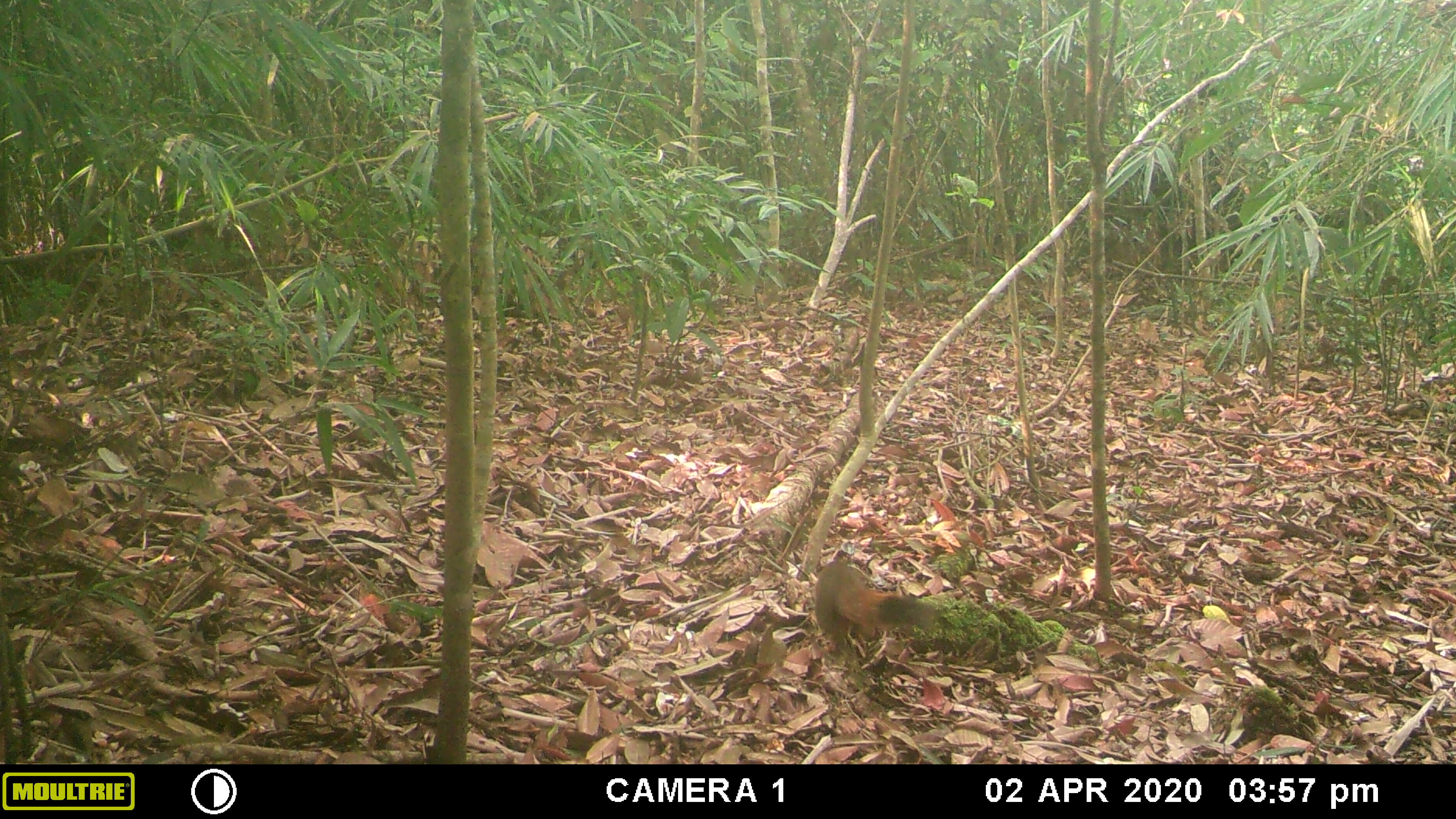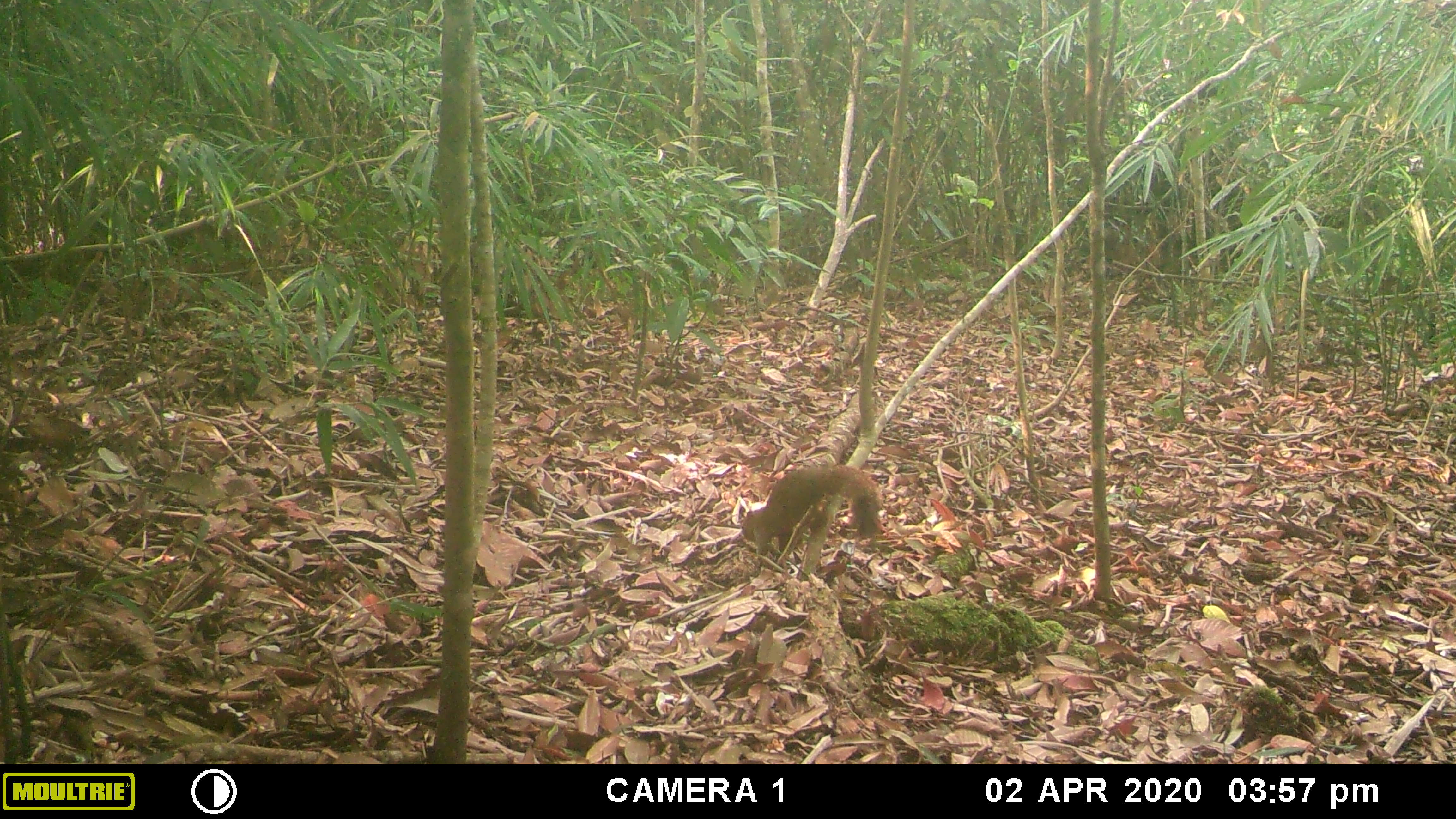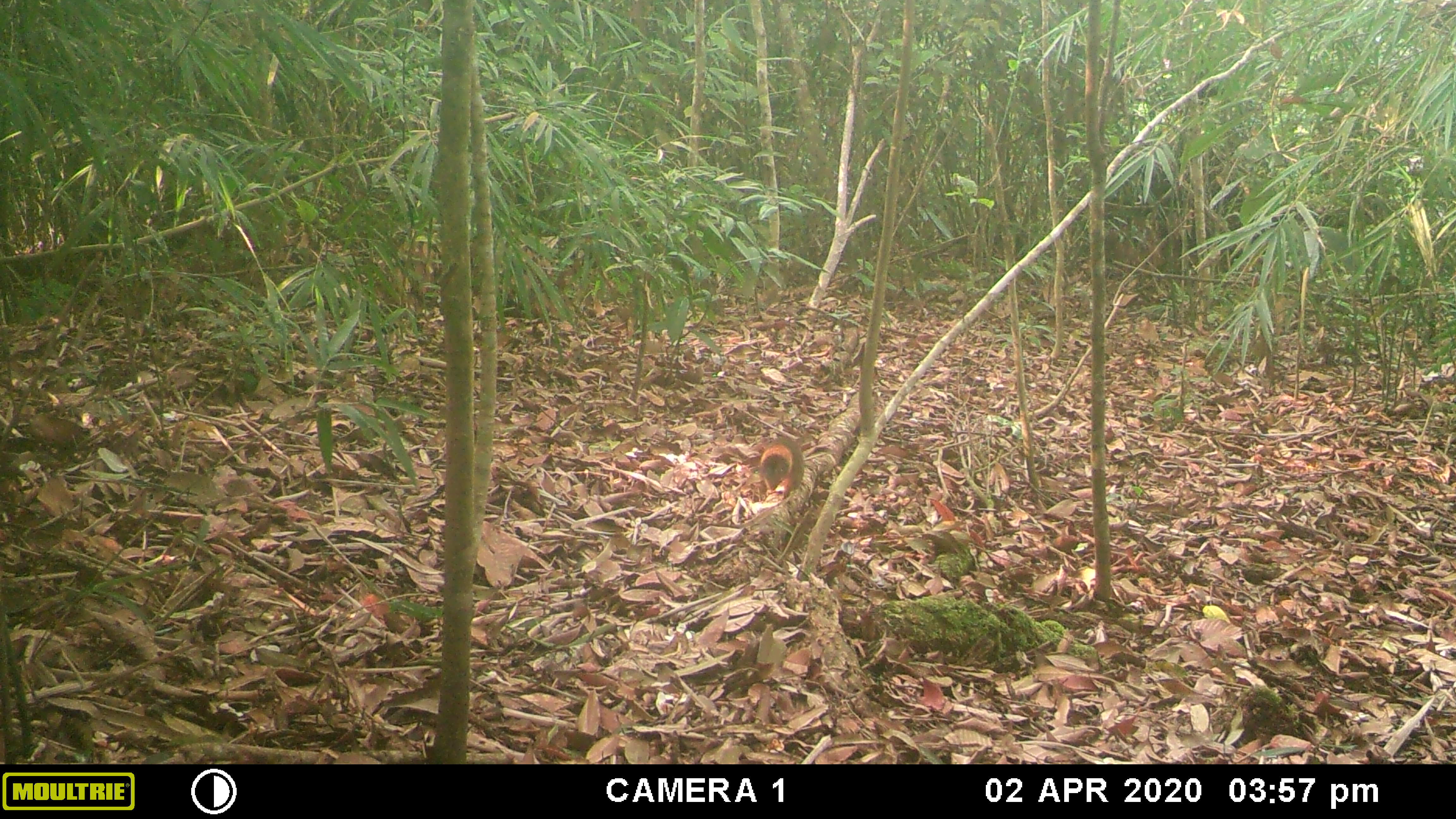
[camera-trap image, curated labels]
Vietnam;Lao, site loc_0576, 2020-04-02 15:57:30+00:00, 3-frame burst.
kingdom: Animalia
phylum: Chordata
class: Mammalia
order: Rodentia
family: Sciuridae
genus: Callosciurus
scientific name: Callosciurus erythraeus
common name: pallas's squirrel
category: pallass squirrel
Pallass squirrel (pallas's squirrel) (Callosciurus erythraeus). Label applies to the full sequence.